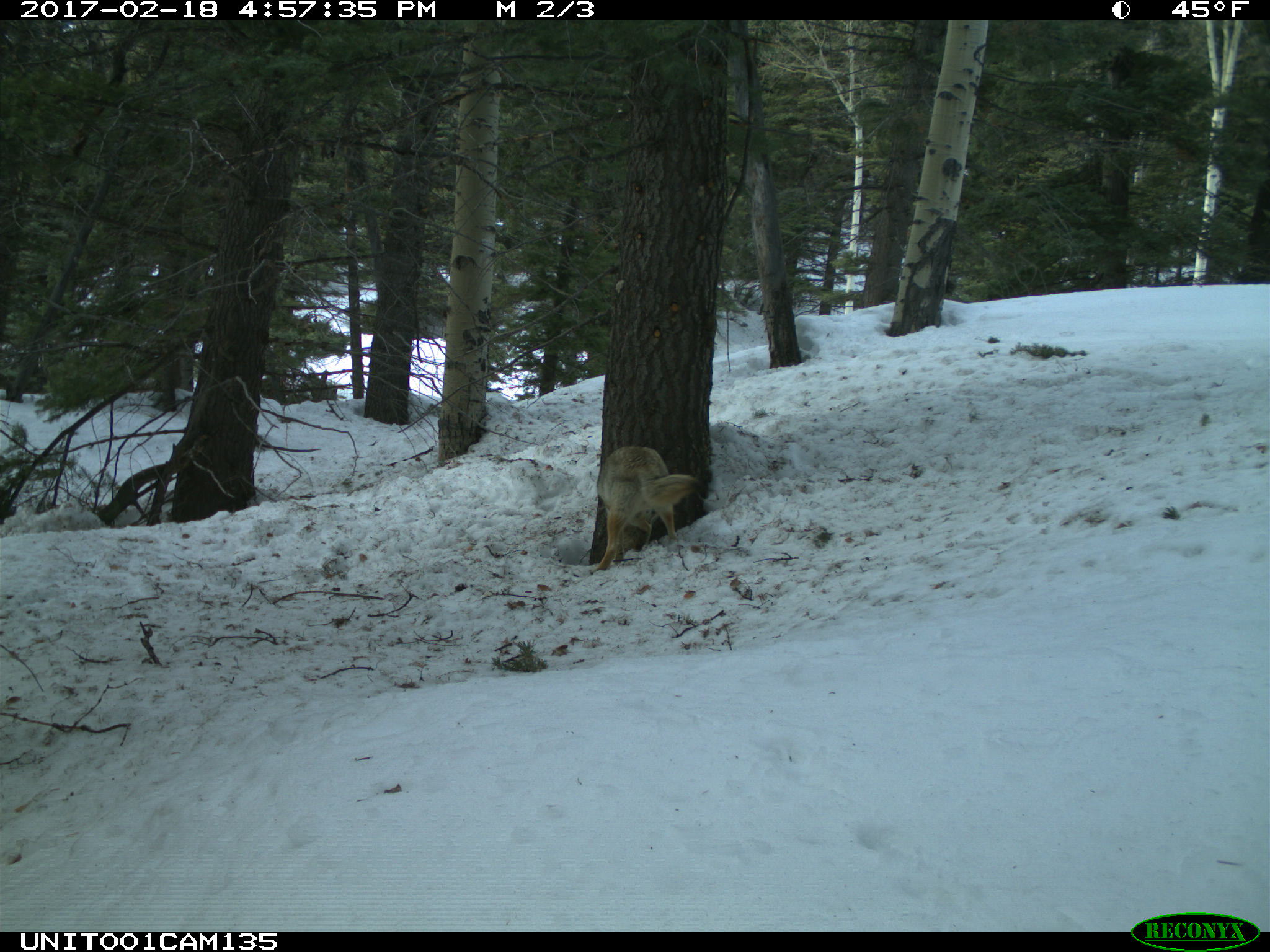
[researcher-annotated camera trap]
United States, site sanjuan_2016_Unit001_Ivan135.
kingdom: Animalia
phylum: Chordata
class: Mammalia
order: Carnivora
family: Canidae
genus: Canis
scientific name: Canis latrans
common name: coyote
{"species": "Canis latrans (coyote)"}